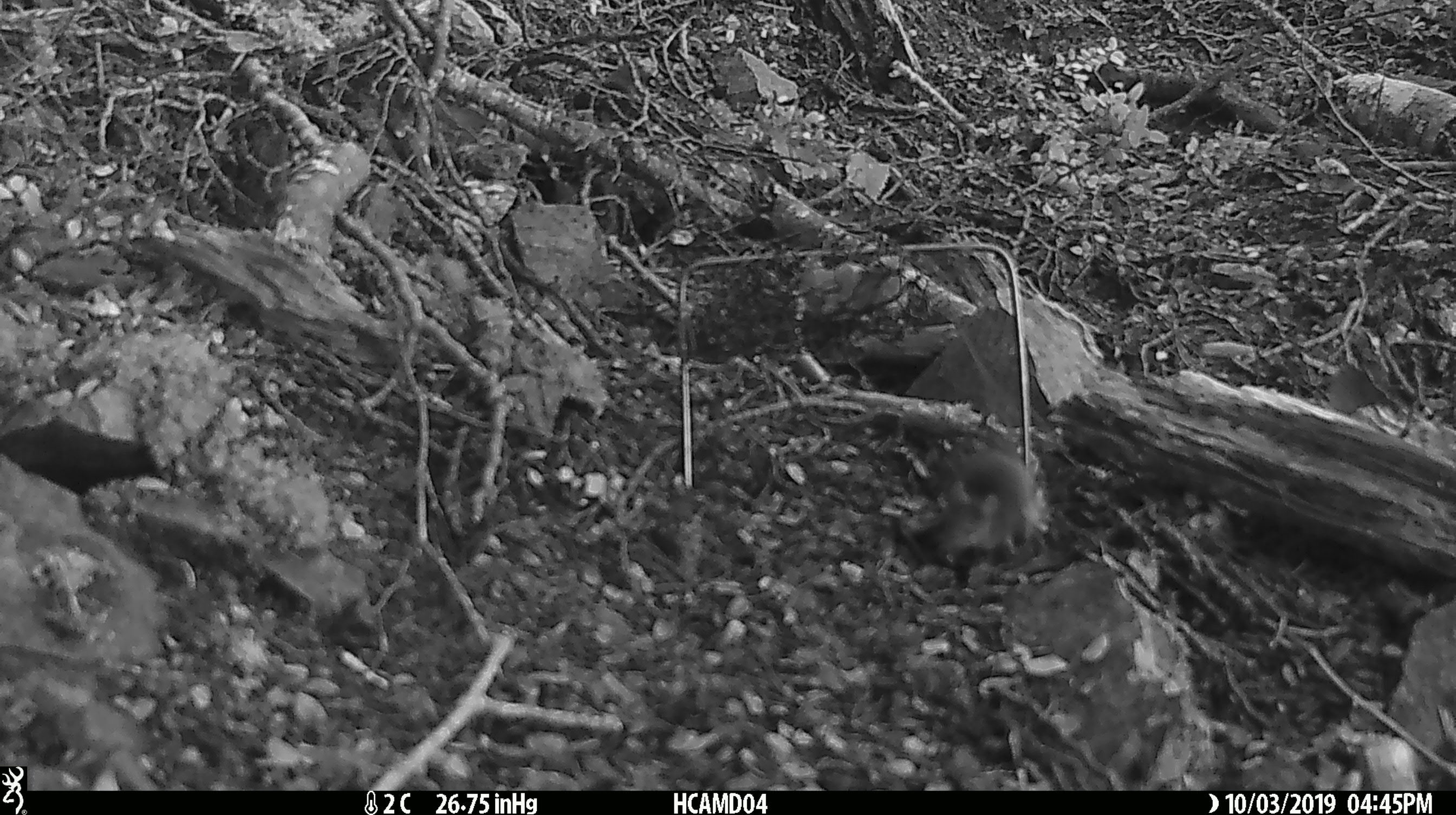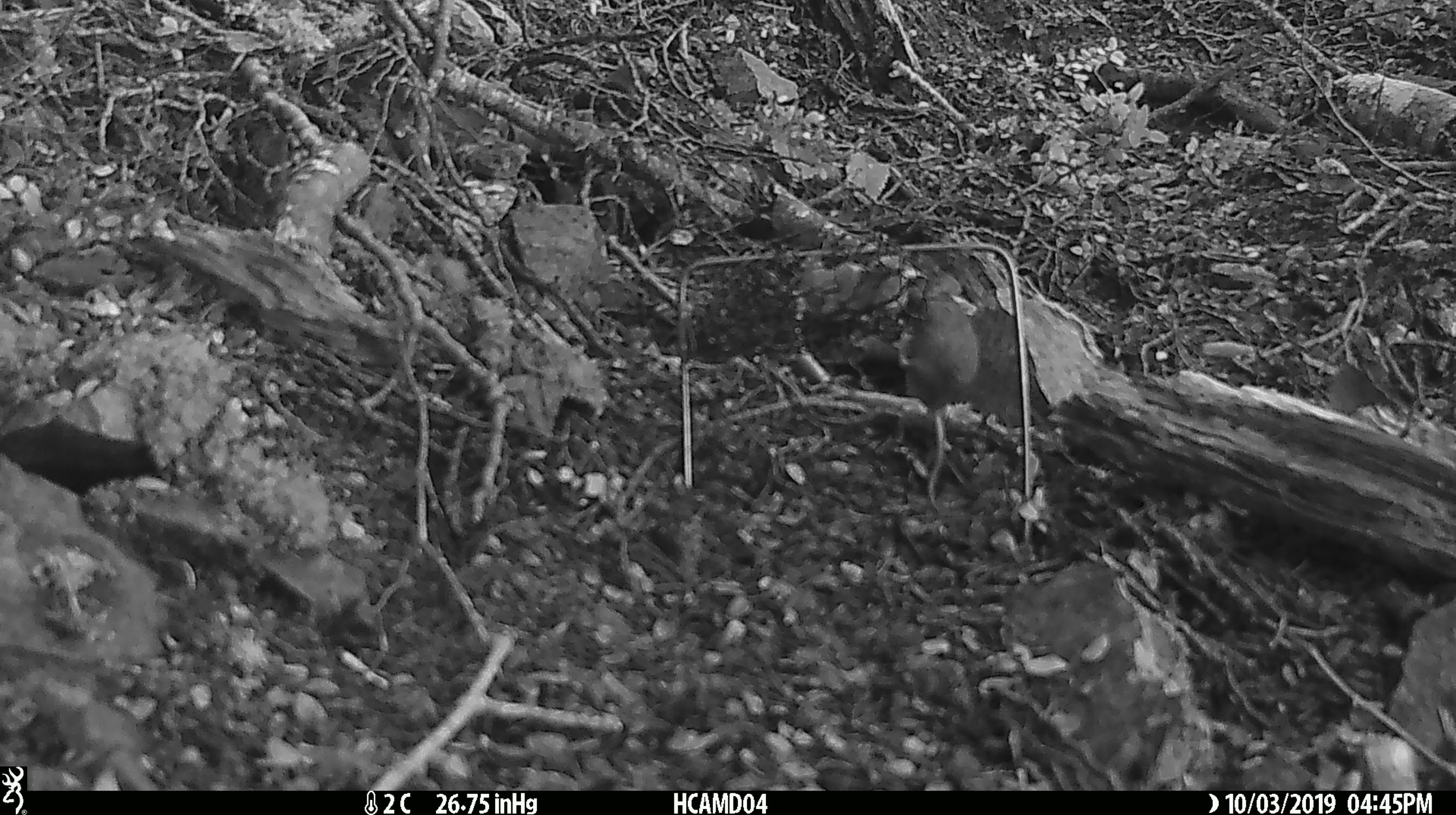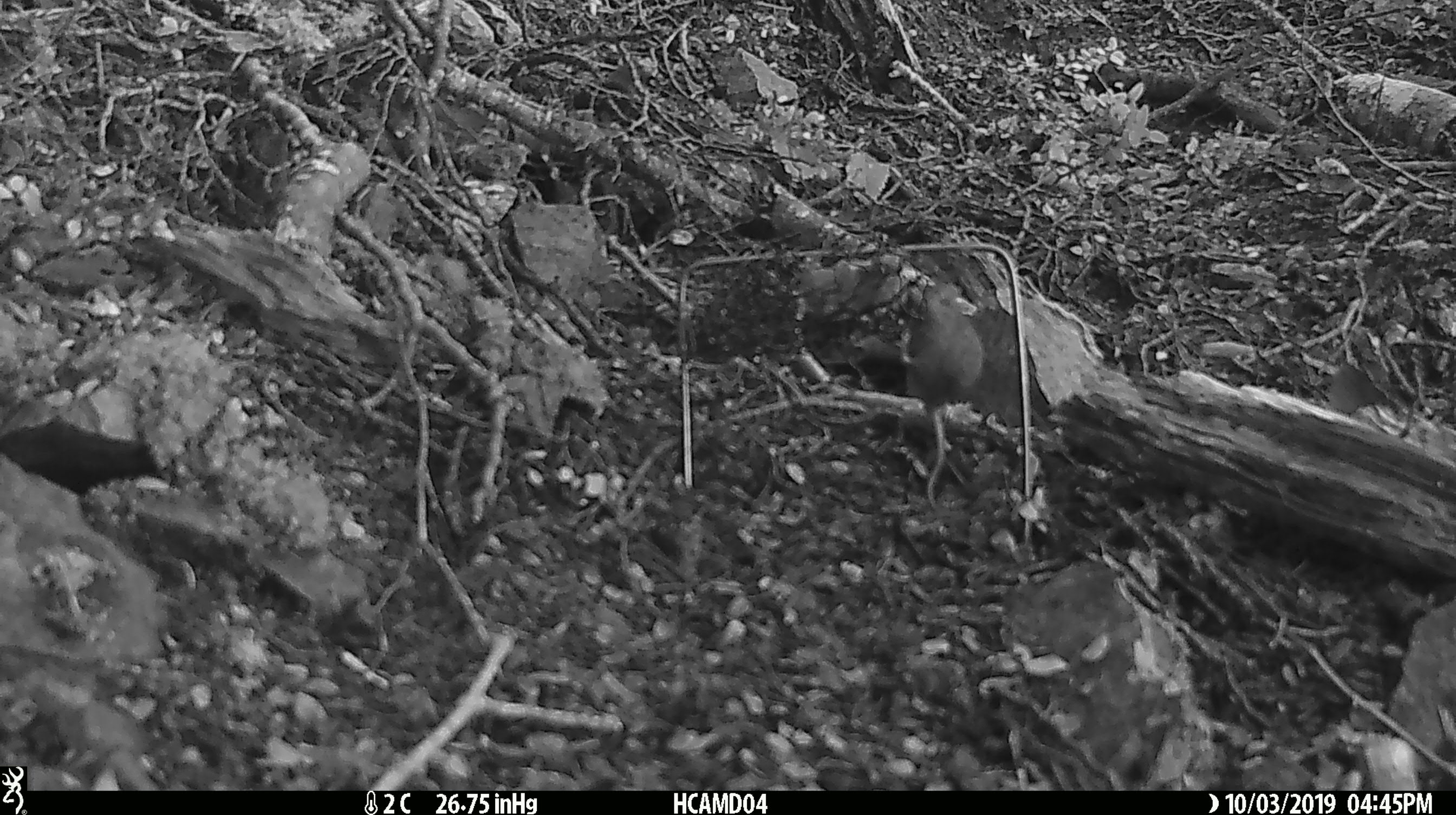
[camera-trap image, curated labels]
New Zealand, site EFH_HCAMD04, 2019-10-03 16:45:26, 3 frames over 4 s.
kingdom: Animalia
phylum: Chordata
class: Mammalia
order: Rodentia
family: Muridae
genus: Mus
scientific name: Mus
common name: mouse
Mouse (Mus).